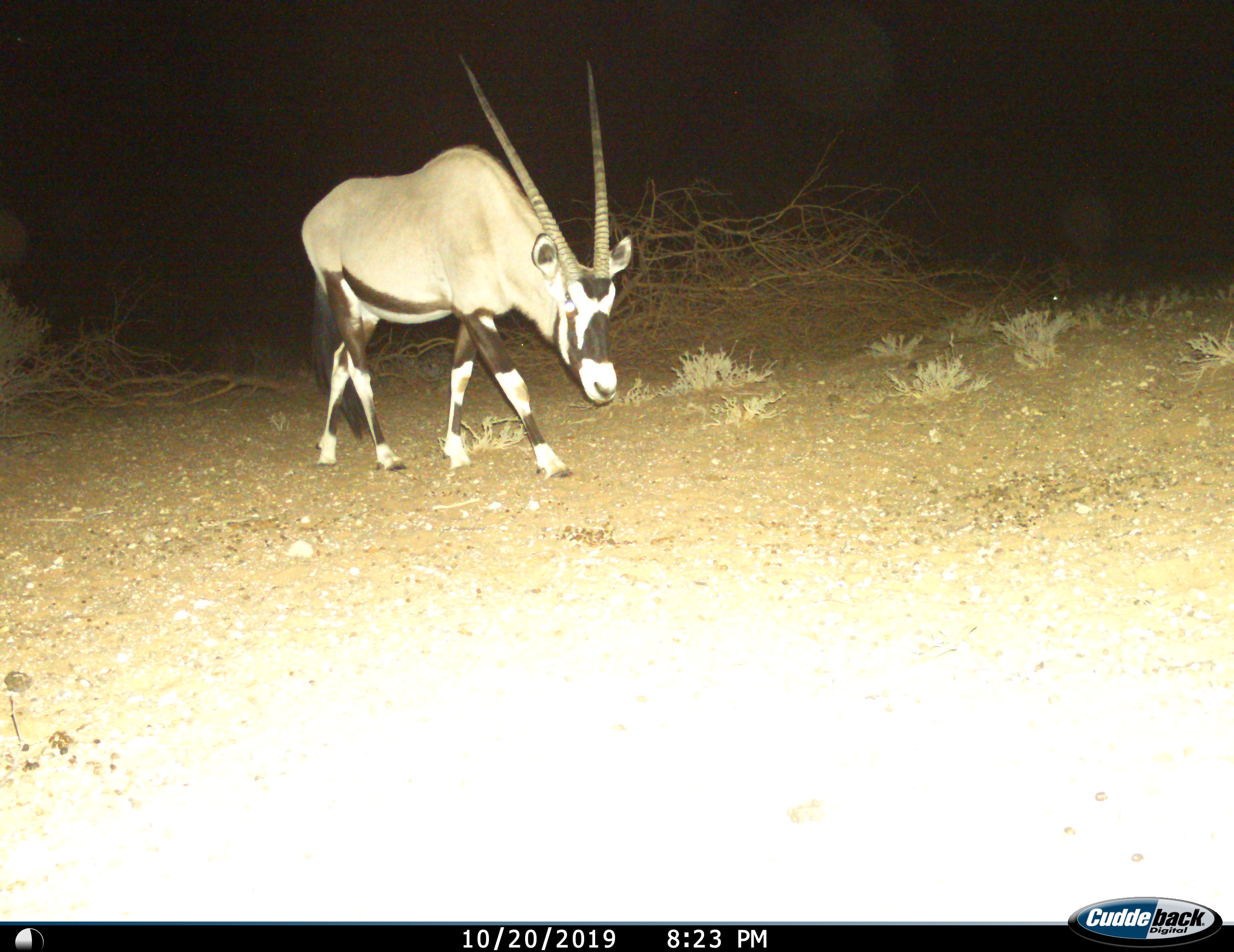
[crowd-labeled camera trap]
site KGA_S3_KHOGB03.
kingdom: Animalia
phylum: Chordata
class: Mammalia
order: Artiodactyla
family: Bovidae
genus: Oryx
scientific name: Oryx gazella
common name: gemsbok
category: oryx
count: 1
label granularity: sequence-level